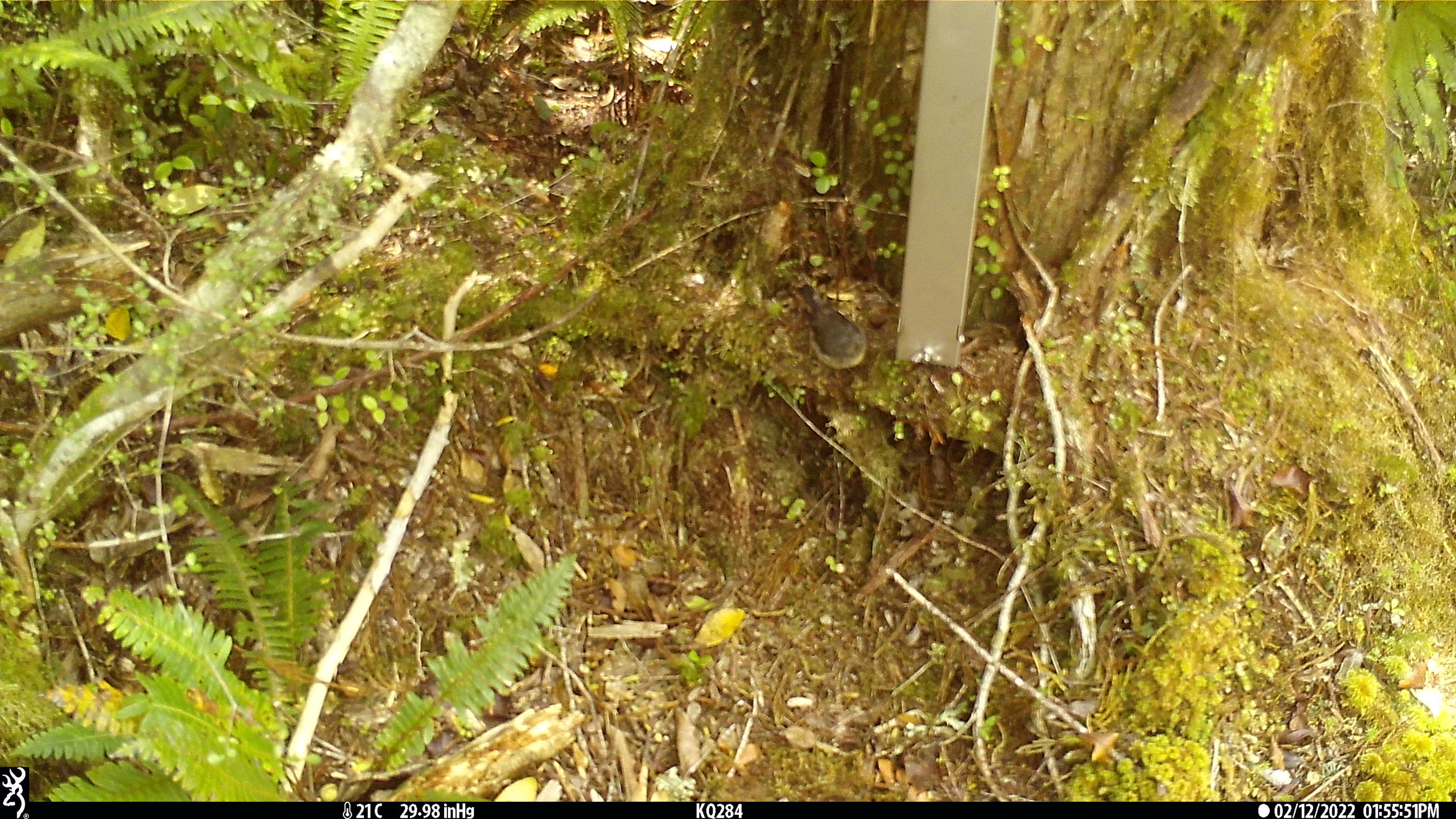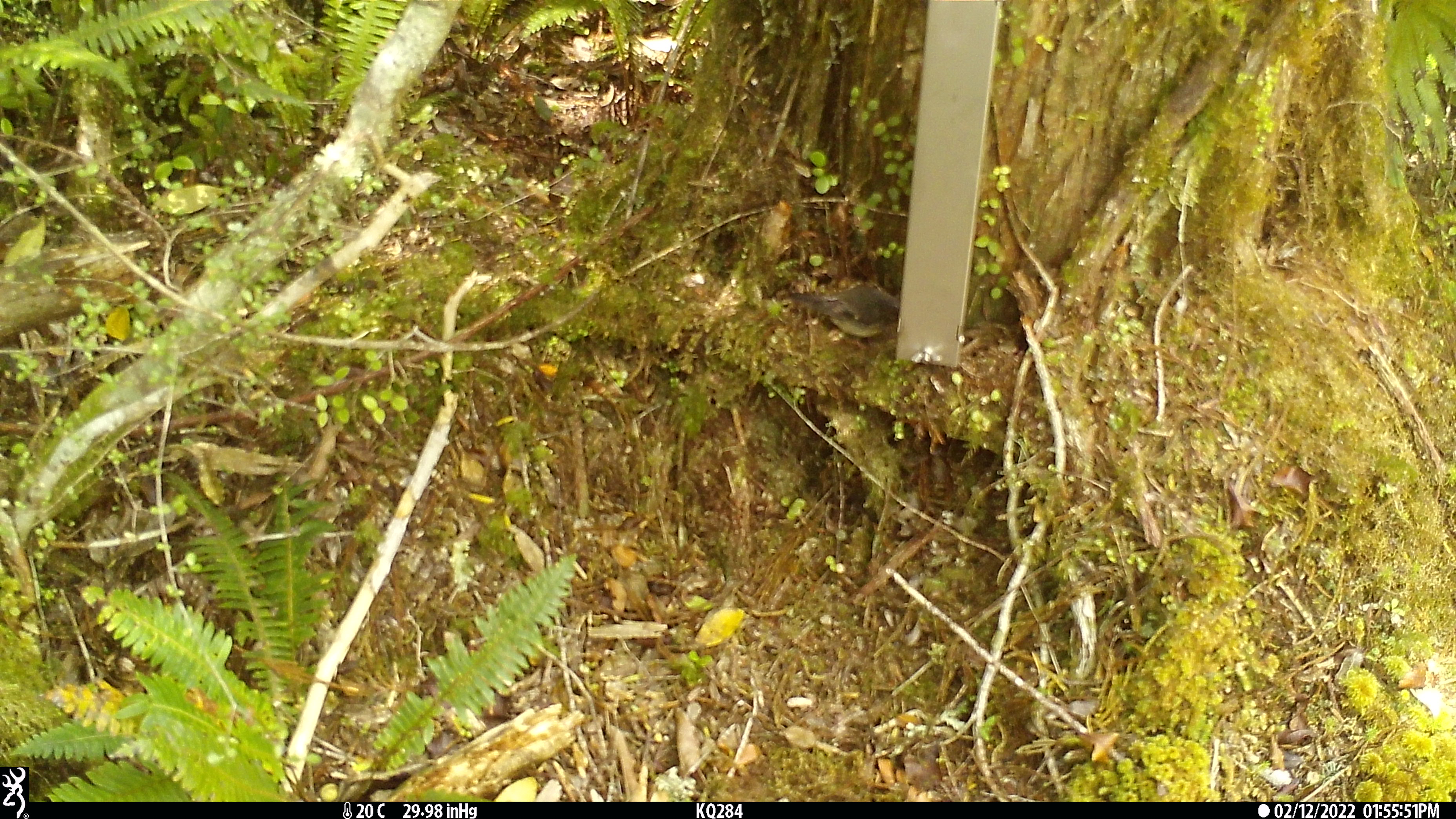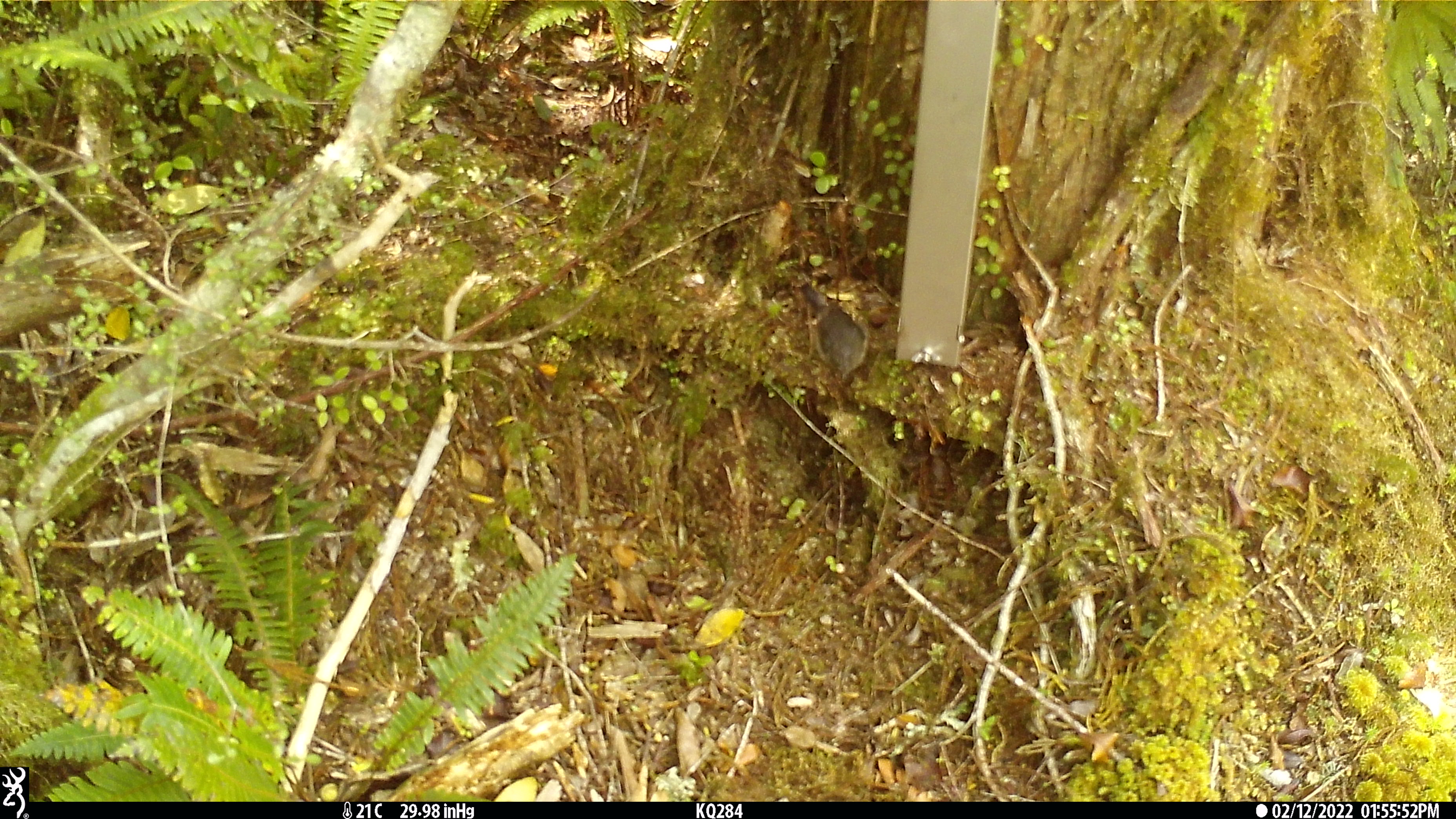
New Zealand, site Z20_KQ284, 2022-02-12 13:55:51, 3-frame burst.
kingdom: Animalia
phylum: Chordata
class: Aves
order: Passeriformes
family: Petroicidae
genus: Petroica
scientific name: Petroica macrocephala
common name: tomtit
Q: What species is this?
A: Tomtit (Petroica macrocephala).